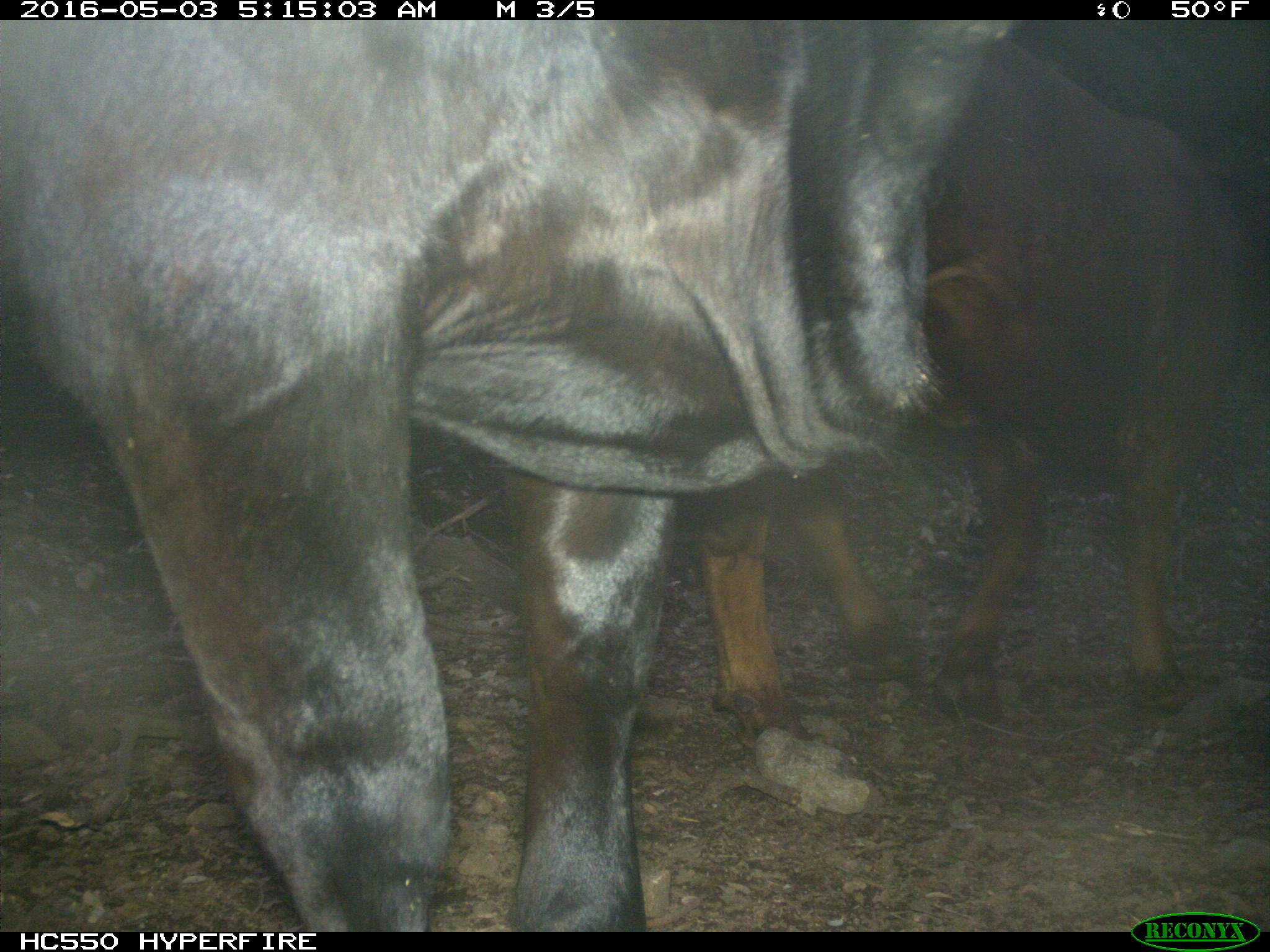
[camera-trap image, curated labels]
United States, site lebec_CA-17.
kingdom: Animalia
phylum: Chordata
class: Mammalia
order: Artiodactyla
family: Bovidae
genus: Bos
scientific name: Bos taurus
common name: domestic cow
Bos taurus (domestic cow).